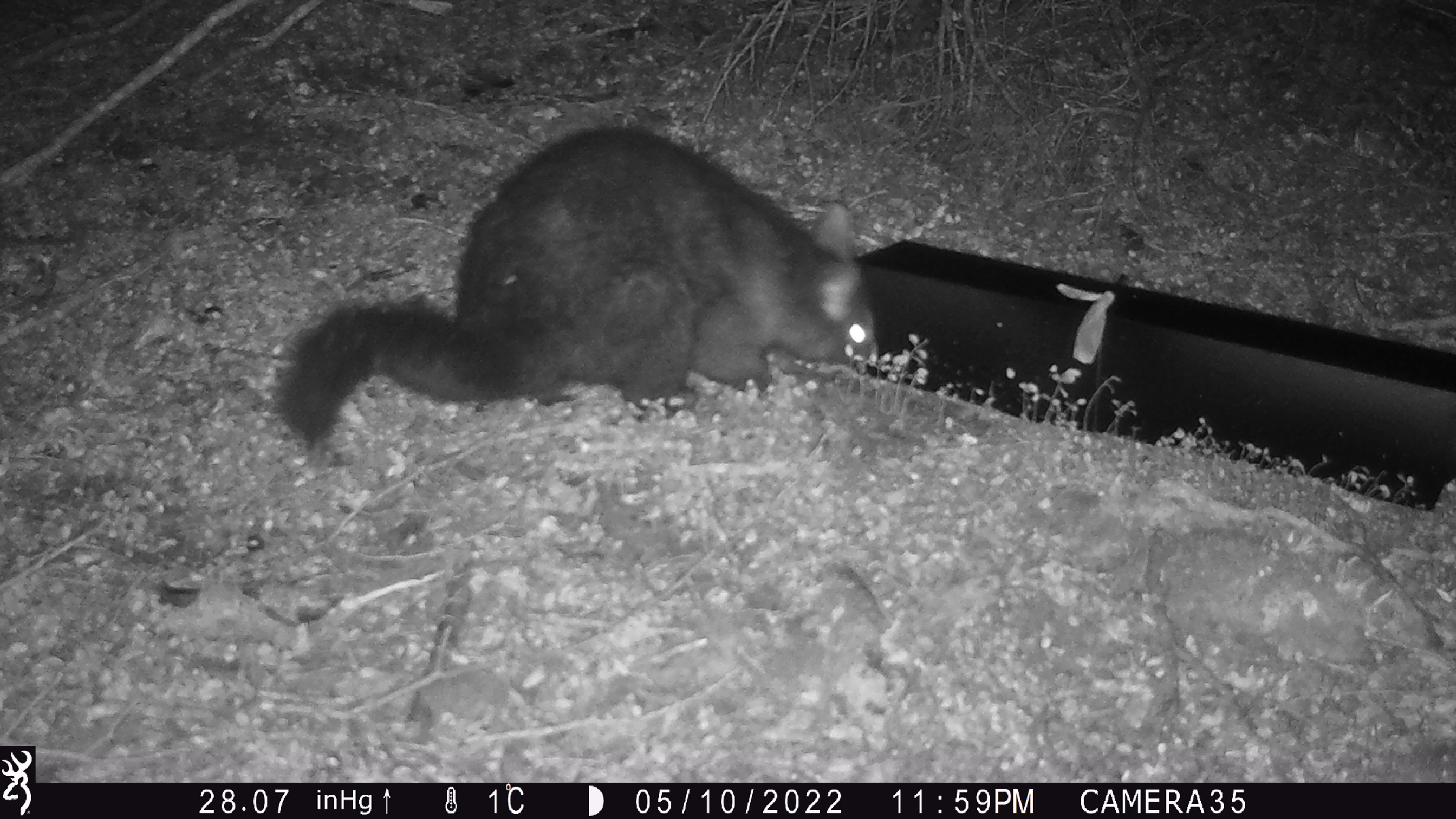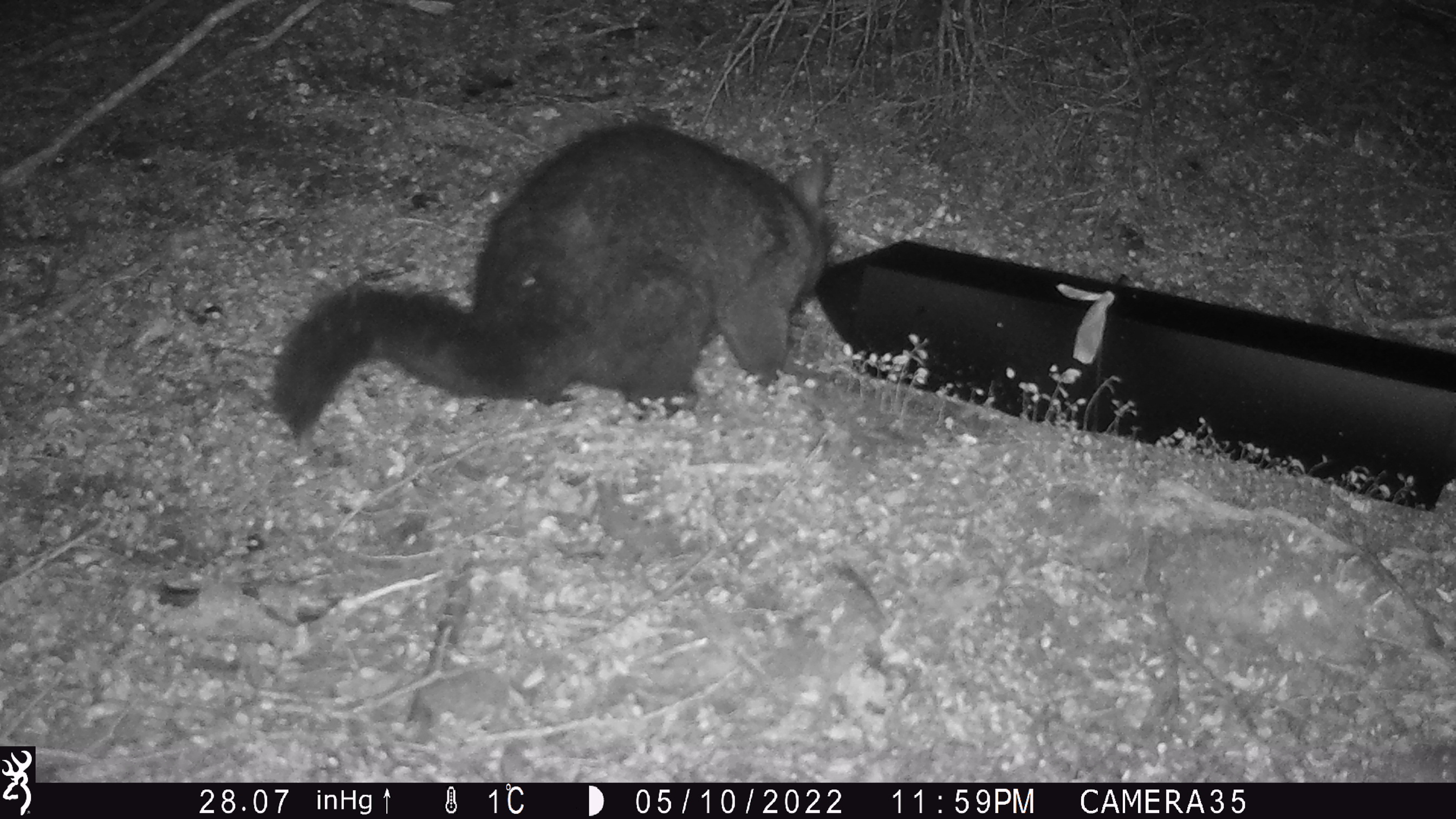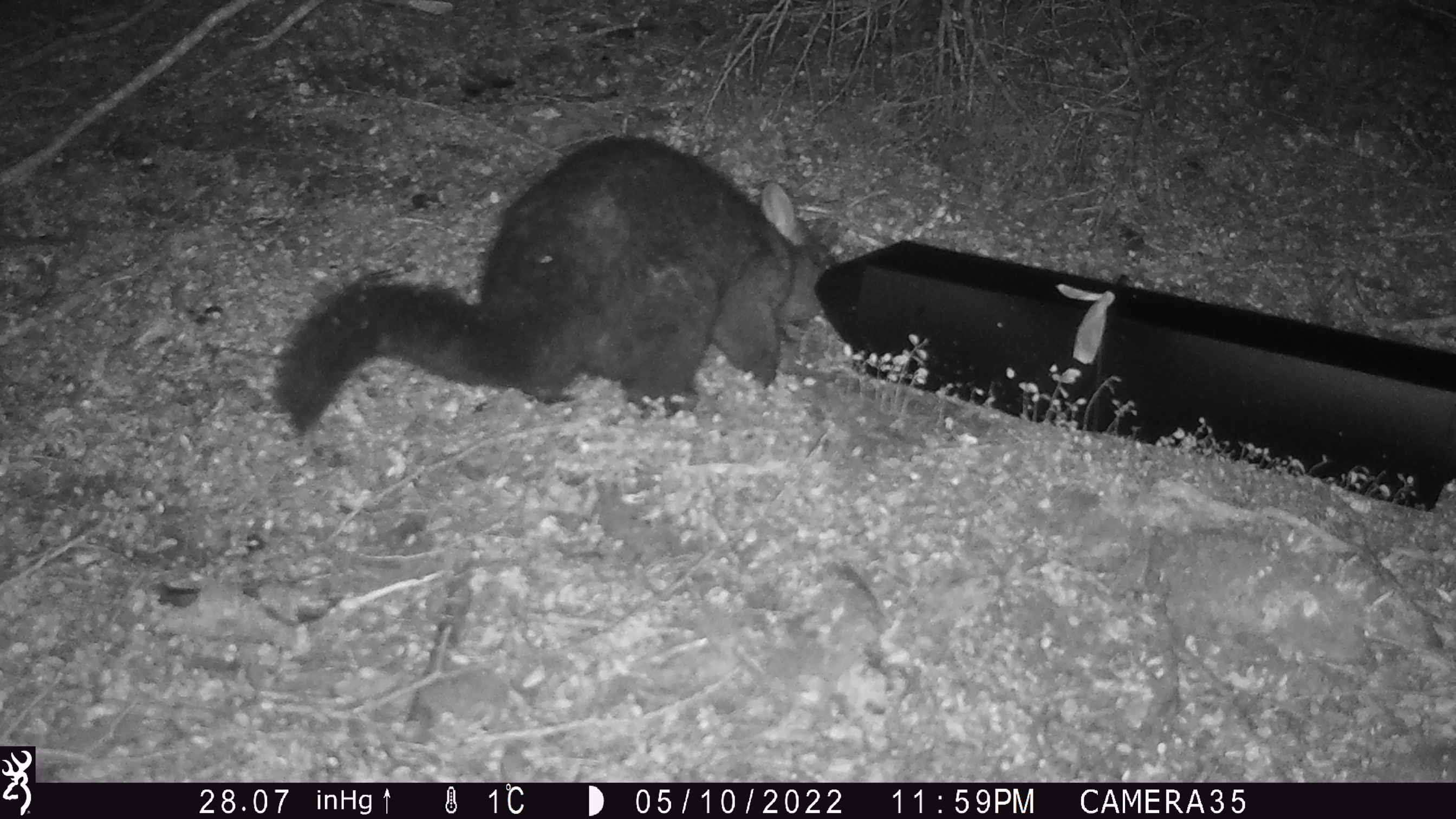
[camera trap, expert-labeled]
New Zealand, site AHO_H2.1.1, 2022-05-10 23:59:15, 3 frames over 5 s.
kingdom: Animalia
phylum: Chordata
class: Mammalia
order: Diprotodontia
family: Phalangeridae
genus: Trichosurus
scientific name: Trichosurus vulpecula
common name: common brushtail possum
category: possum